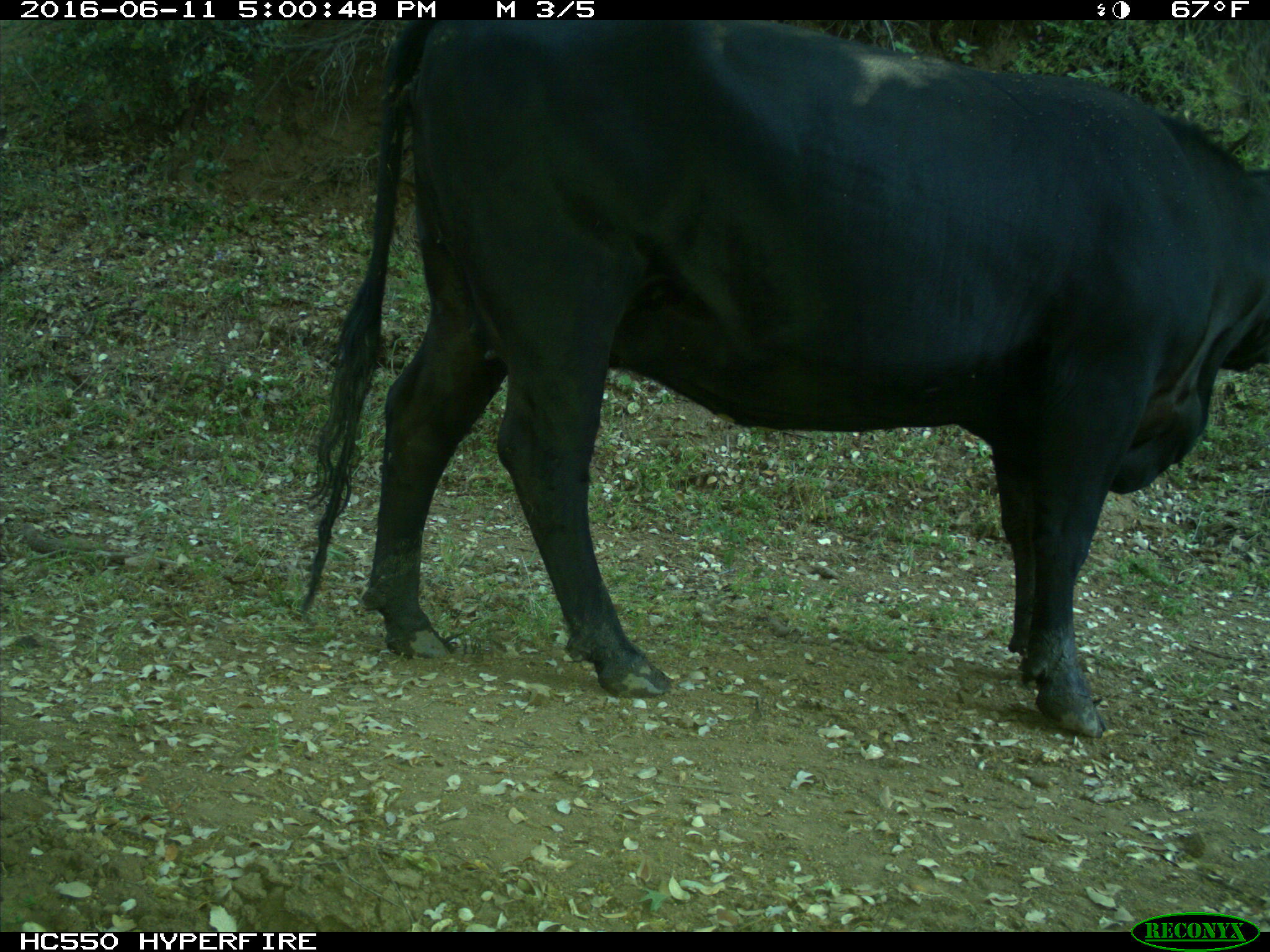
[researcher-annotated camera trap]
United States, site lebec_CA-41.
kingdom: Animalia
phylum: Chordata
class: Mammalia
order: Artiodactyla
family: Bovidae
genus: Bos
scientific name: Bos taurus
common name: domestic cow